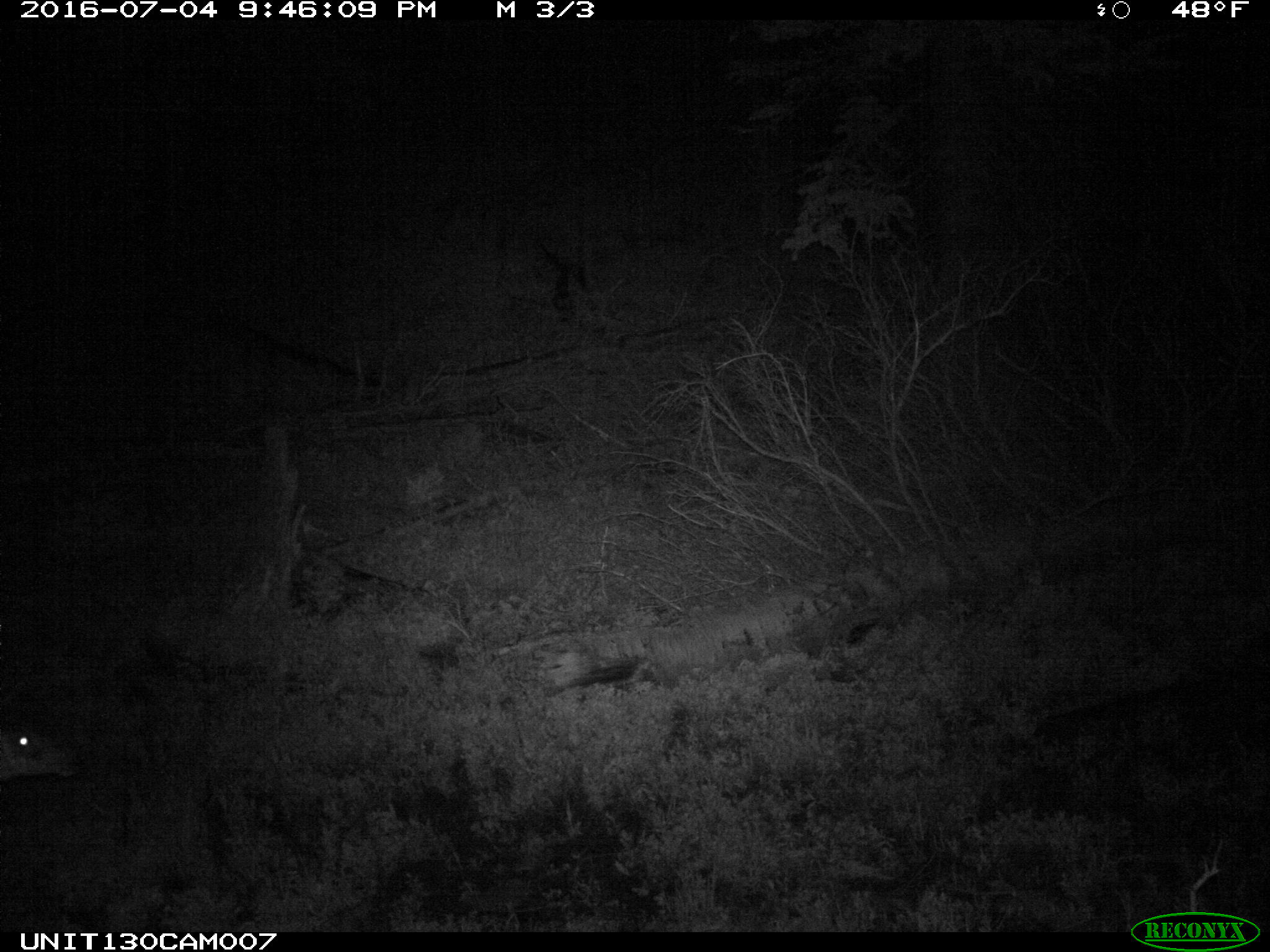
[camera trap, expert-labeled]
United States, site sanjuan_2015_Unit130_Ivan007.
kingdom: Animalia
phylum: Chordata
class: Mammalia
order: Artiodactyla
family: Cervidae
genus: Odocoileus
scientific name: Odocoileus hemionus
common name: mule deer